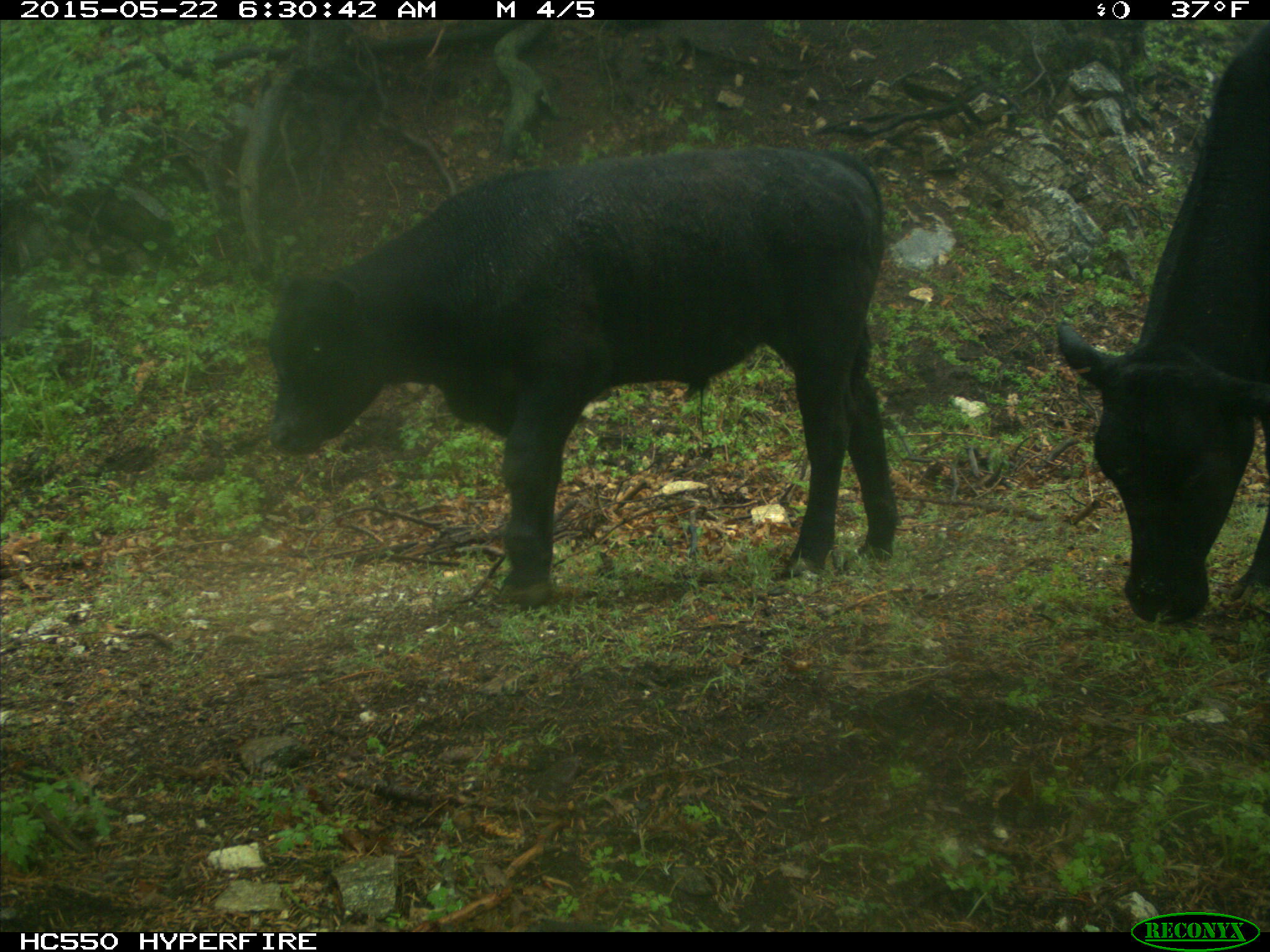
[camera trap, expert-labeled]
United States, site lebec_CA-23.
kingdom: Animalia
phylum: Chordata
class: Mammalia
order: Artiodactyla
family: Bovidae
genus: Bos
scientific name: Bos taurus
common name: domestic cow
Bos taurus (domestic cow).